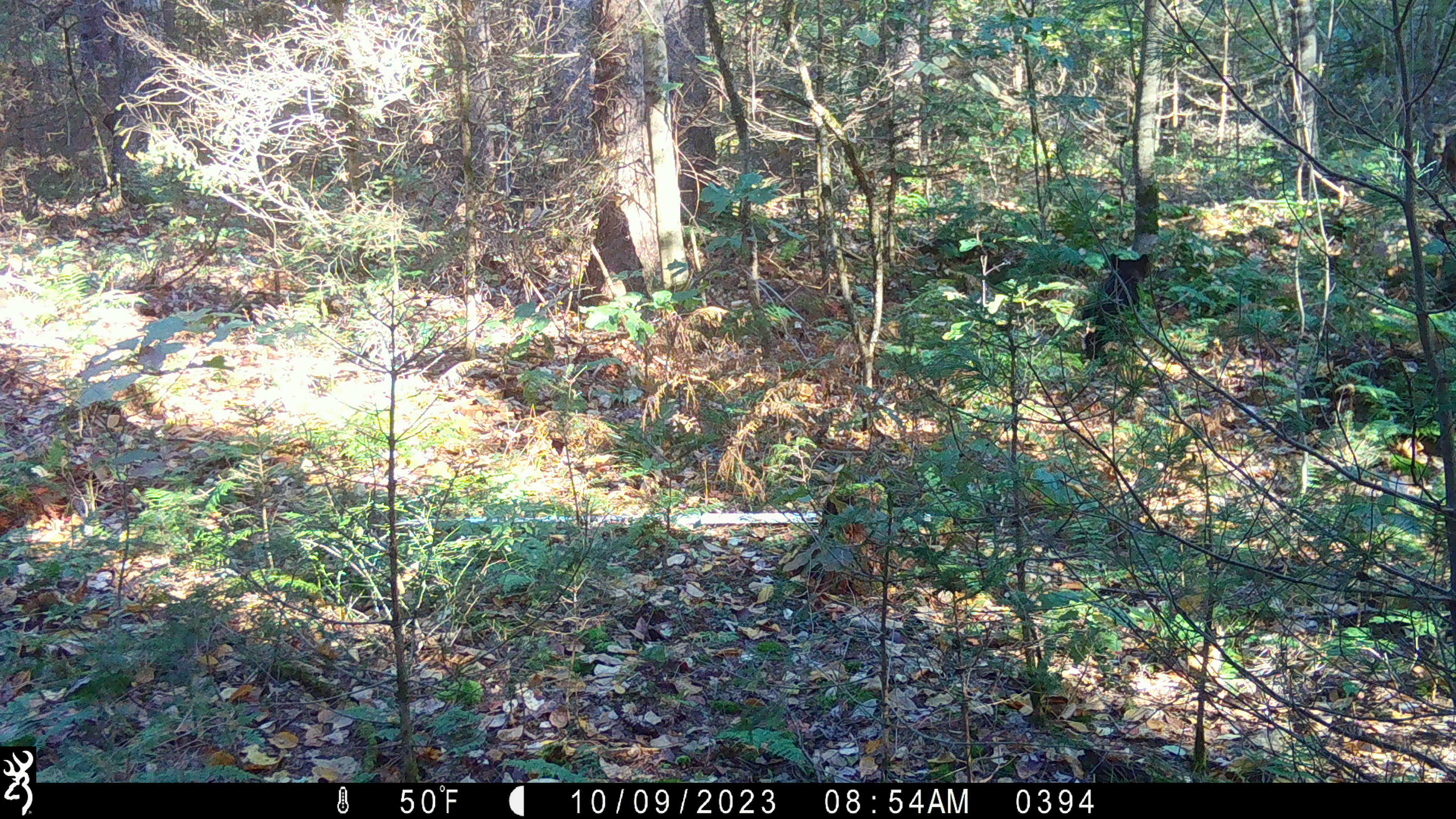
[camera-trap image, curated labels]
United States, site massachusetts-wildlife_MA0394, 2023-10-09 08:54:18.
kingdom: Animalia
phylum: Chordata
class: Mammalia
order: Carnivora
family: Ursidae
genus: Ursus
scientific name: Ursus americanus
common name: black bear